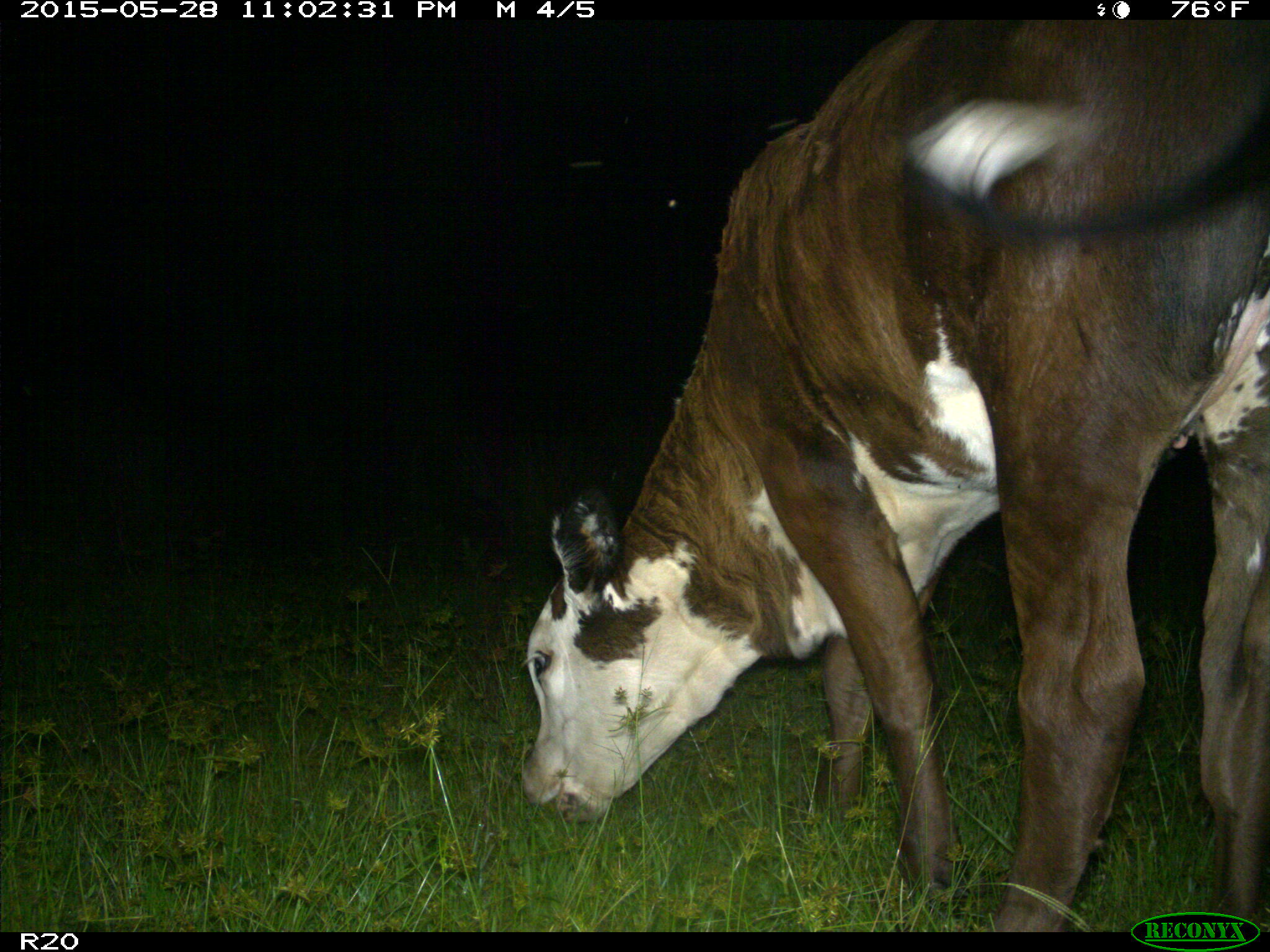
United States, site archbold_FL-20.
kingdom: Animalia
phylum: Chordata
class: Mammalia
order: Artiodactyla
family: Bovidae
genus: Bos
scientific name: Bos taurus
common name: domestic cow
Bos taurus (domestic cow).